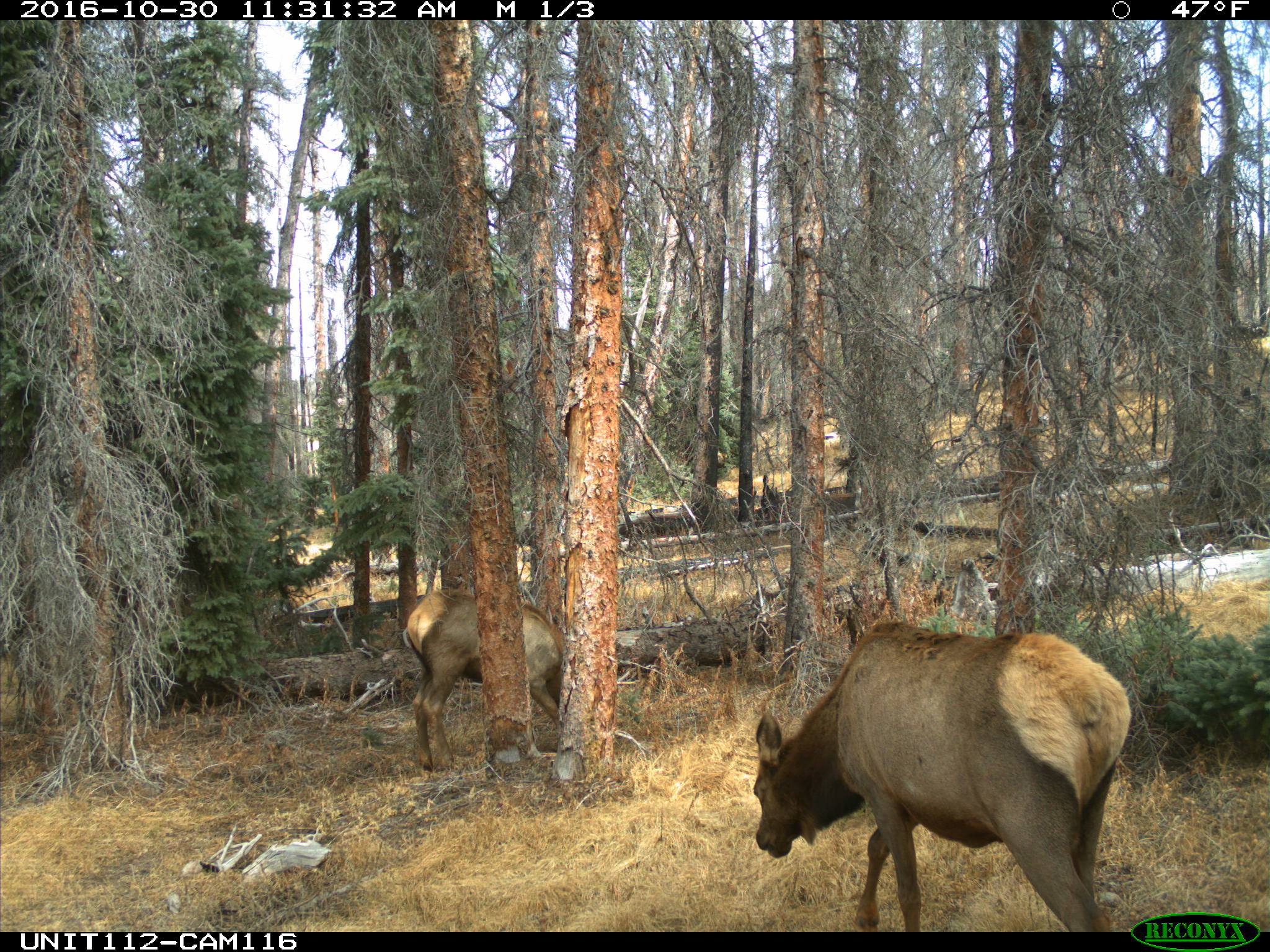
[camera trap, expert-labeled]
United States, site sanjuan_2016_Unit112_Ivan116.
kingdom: Animalia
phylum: Chordata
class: Mammalia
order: Artiodactyla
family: Cervidae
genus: Cervus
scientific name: Cervus elaphus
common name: red deer